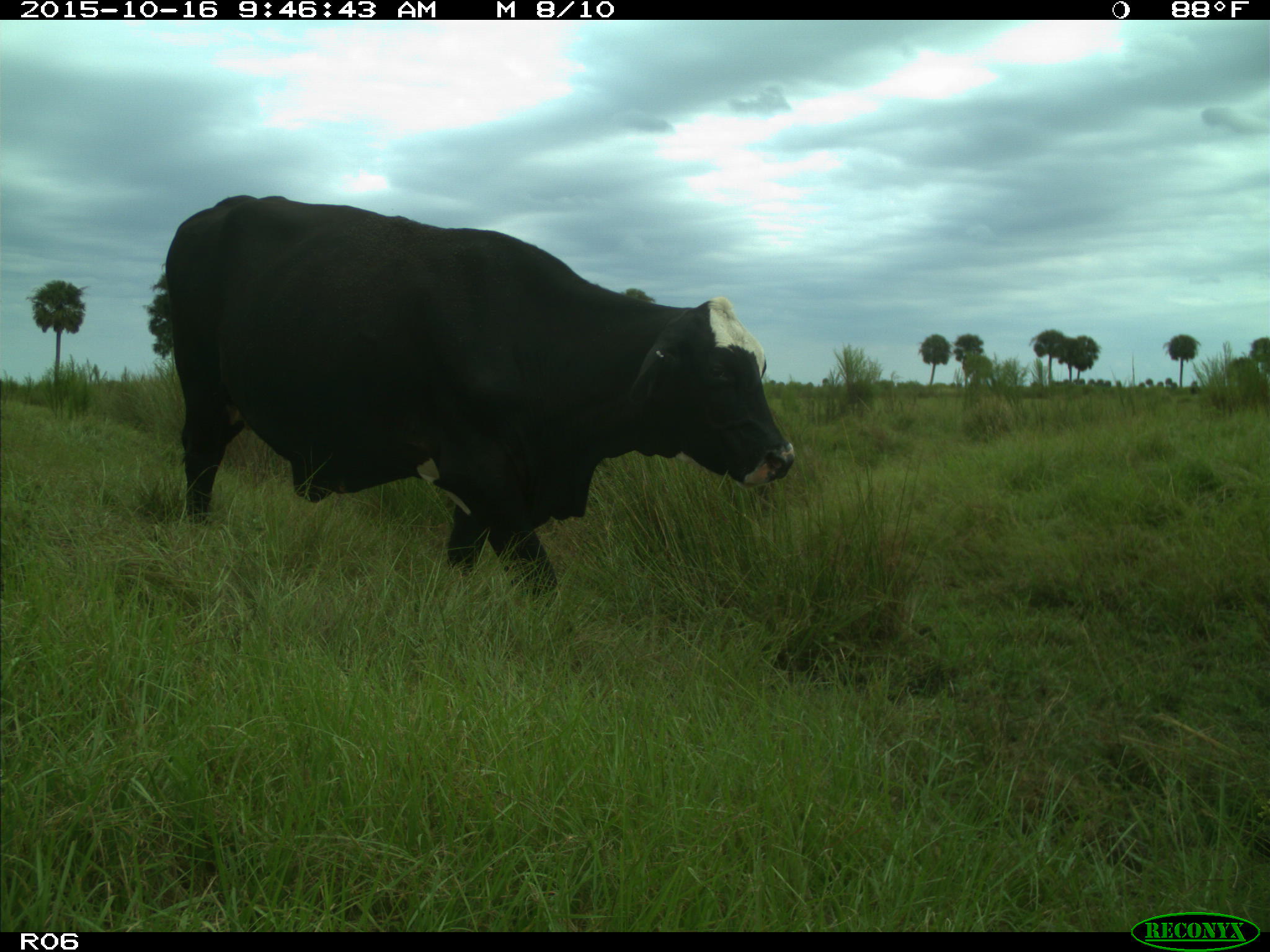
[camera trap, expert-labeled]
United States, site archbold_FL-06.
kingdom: Animalia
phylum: Chordata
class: Mammalia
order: Artiodactyla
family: Bovidae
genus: Bos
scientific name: Bos taurus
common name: domestic cow